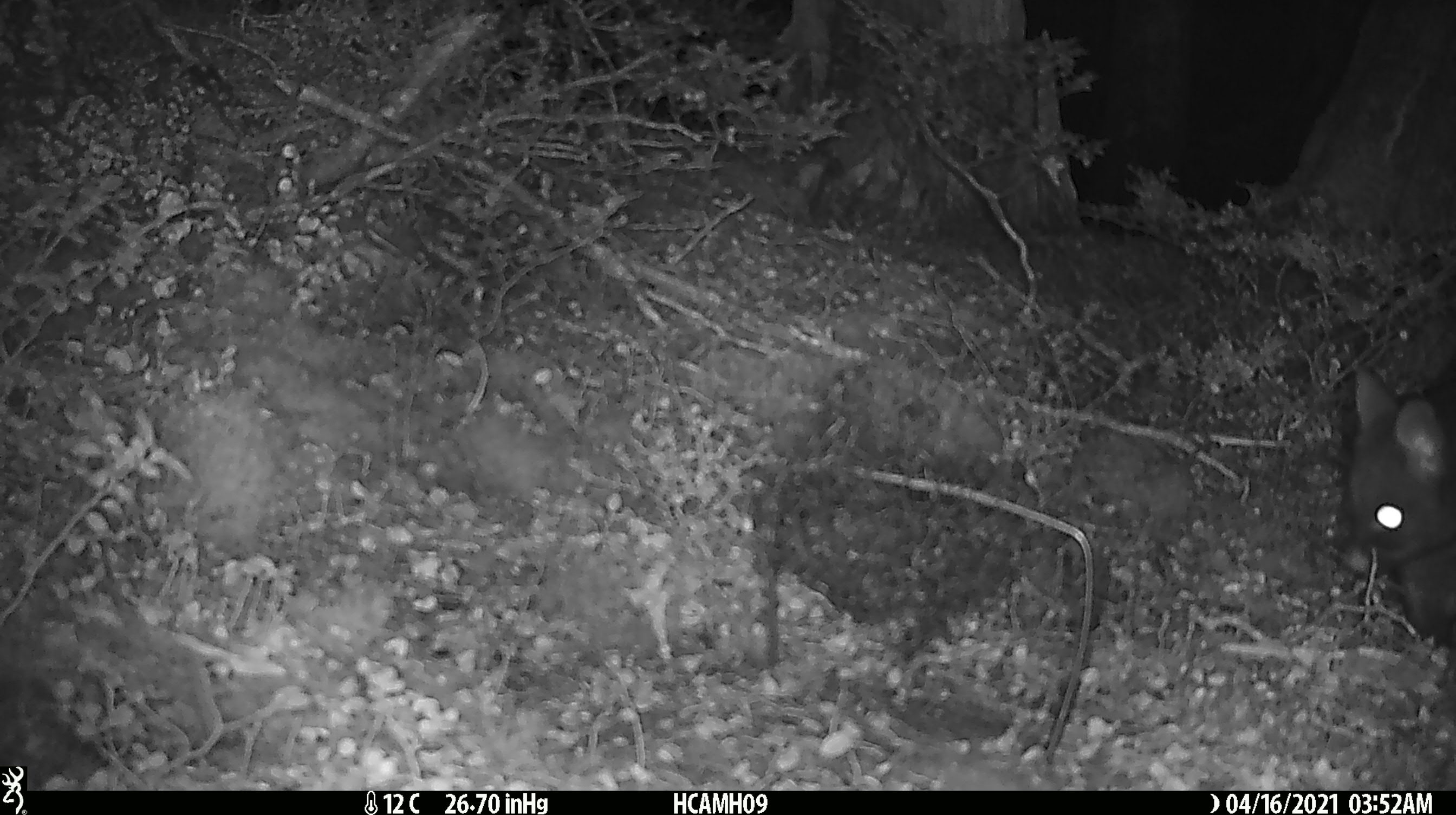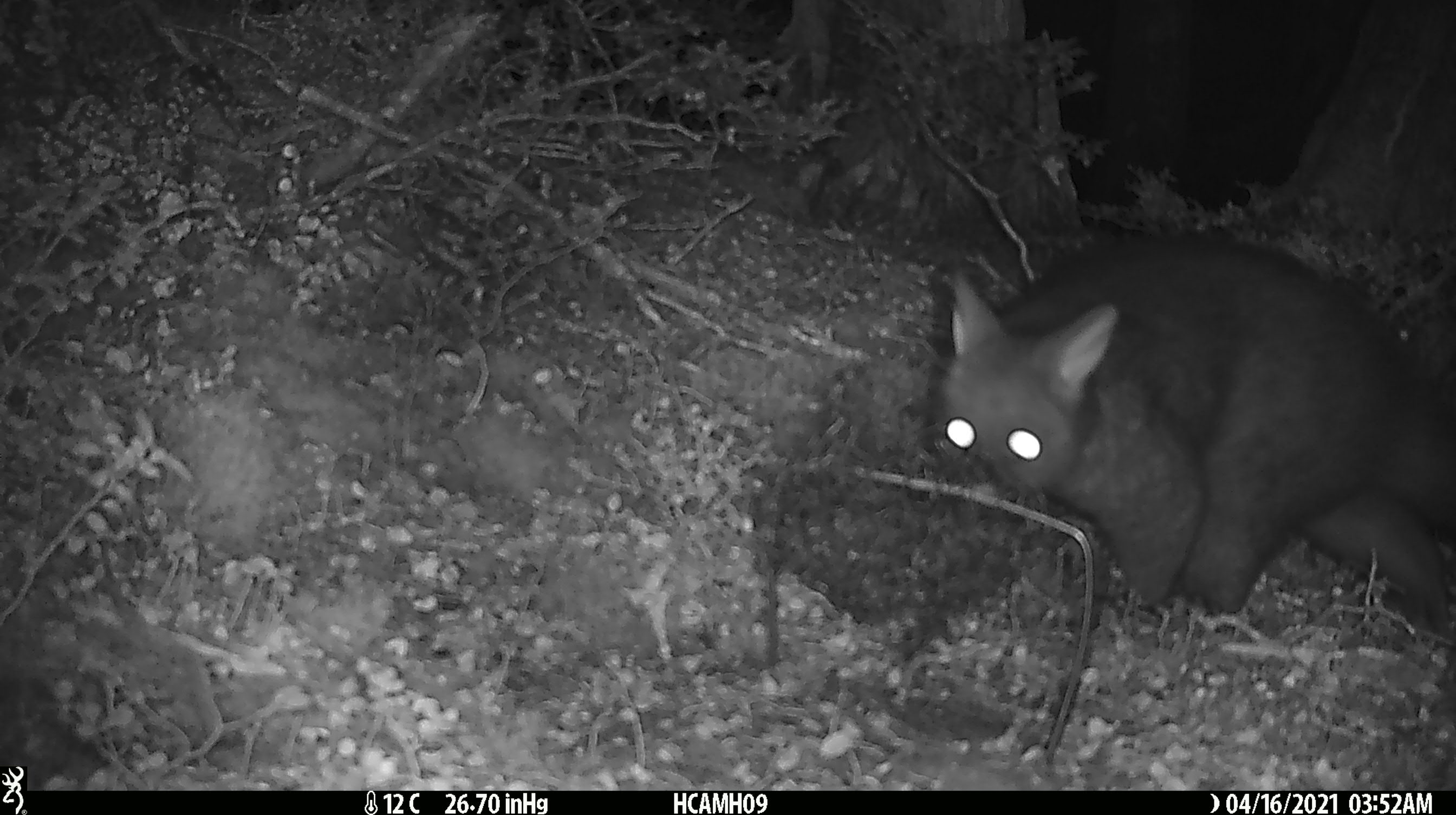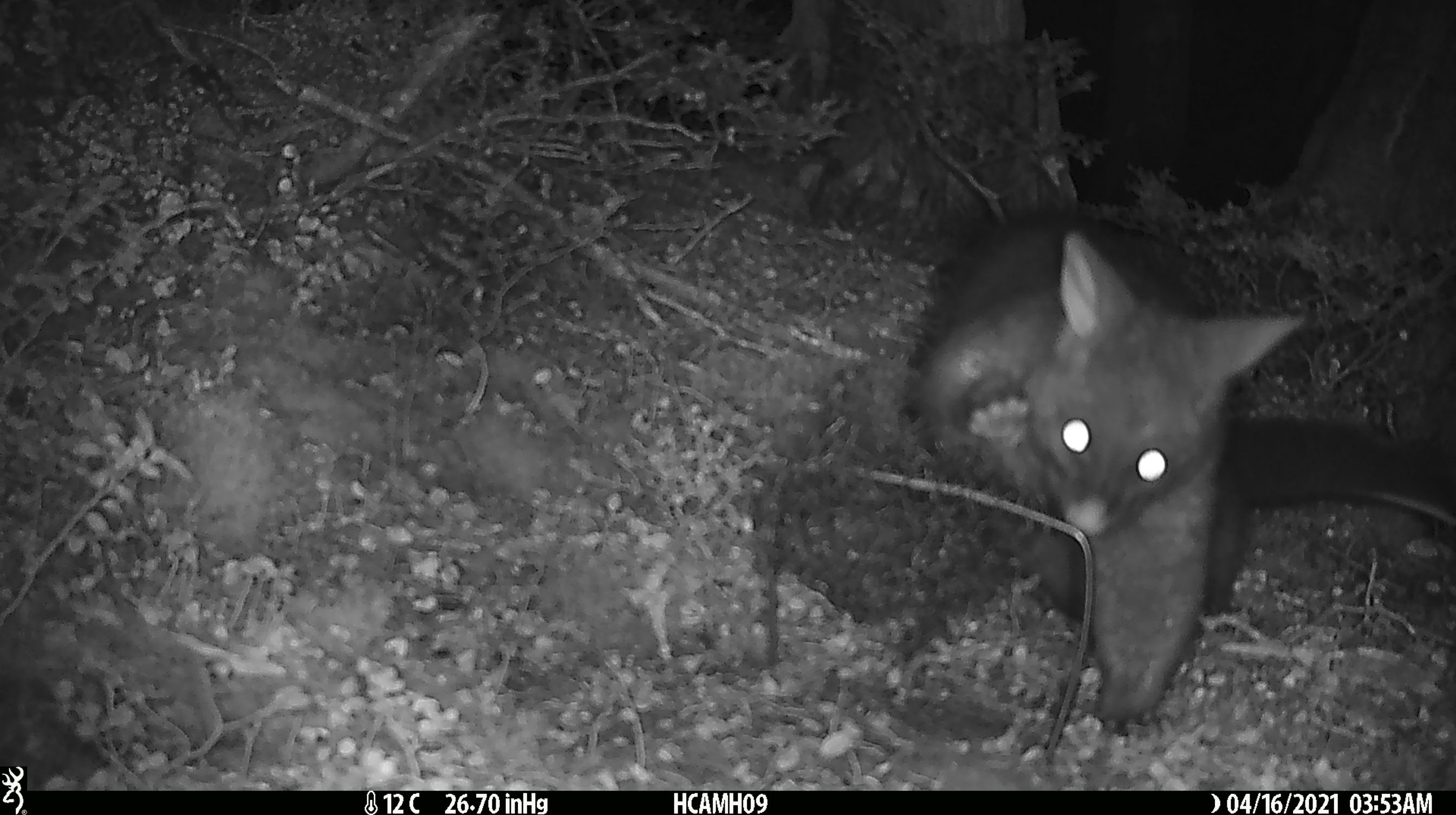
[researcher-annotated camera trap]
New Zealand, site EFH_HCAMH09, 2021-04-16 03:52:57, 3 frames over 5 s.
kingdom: Animalia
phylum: Chordata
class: Mammalia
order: Diprotodontia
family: Phalangeridae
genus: Trichosurus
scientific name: Trichosurus vulpecula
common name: common brushtail possum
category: possum